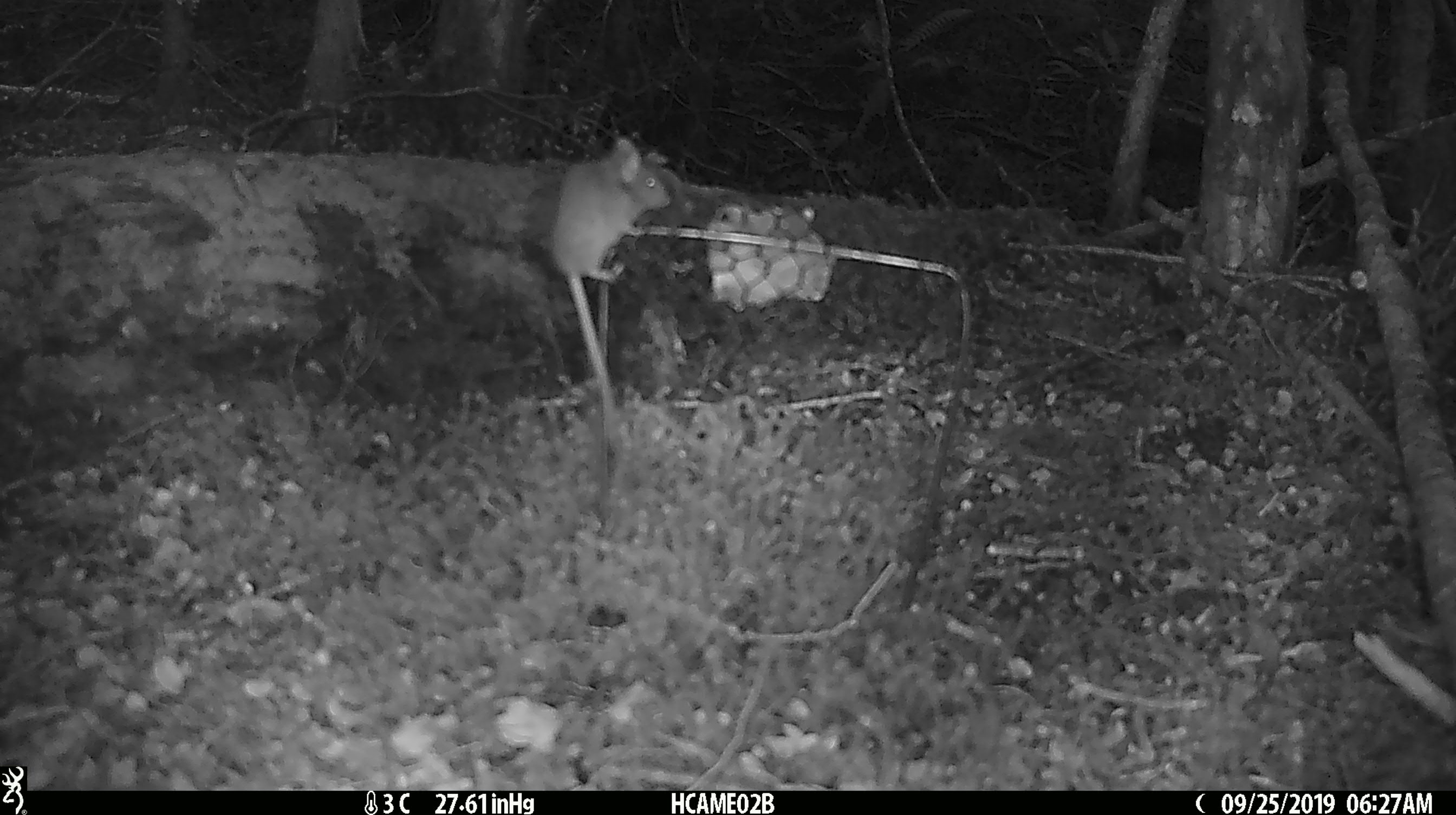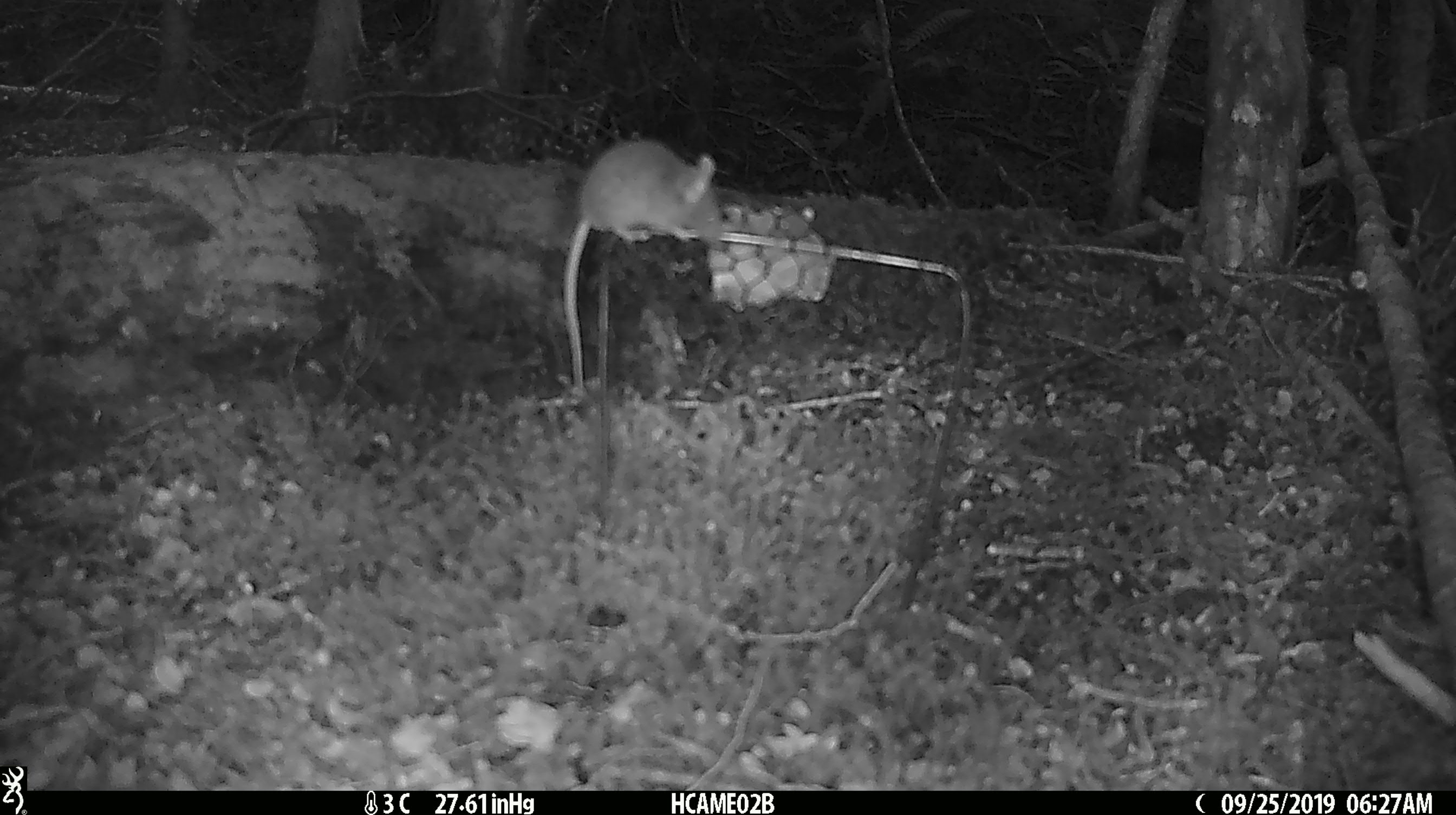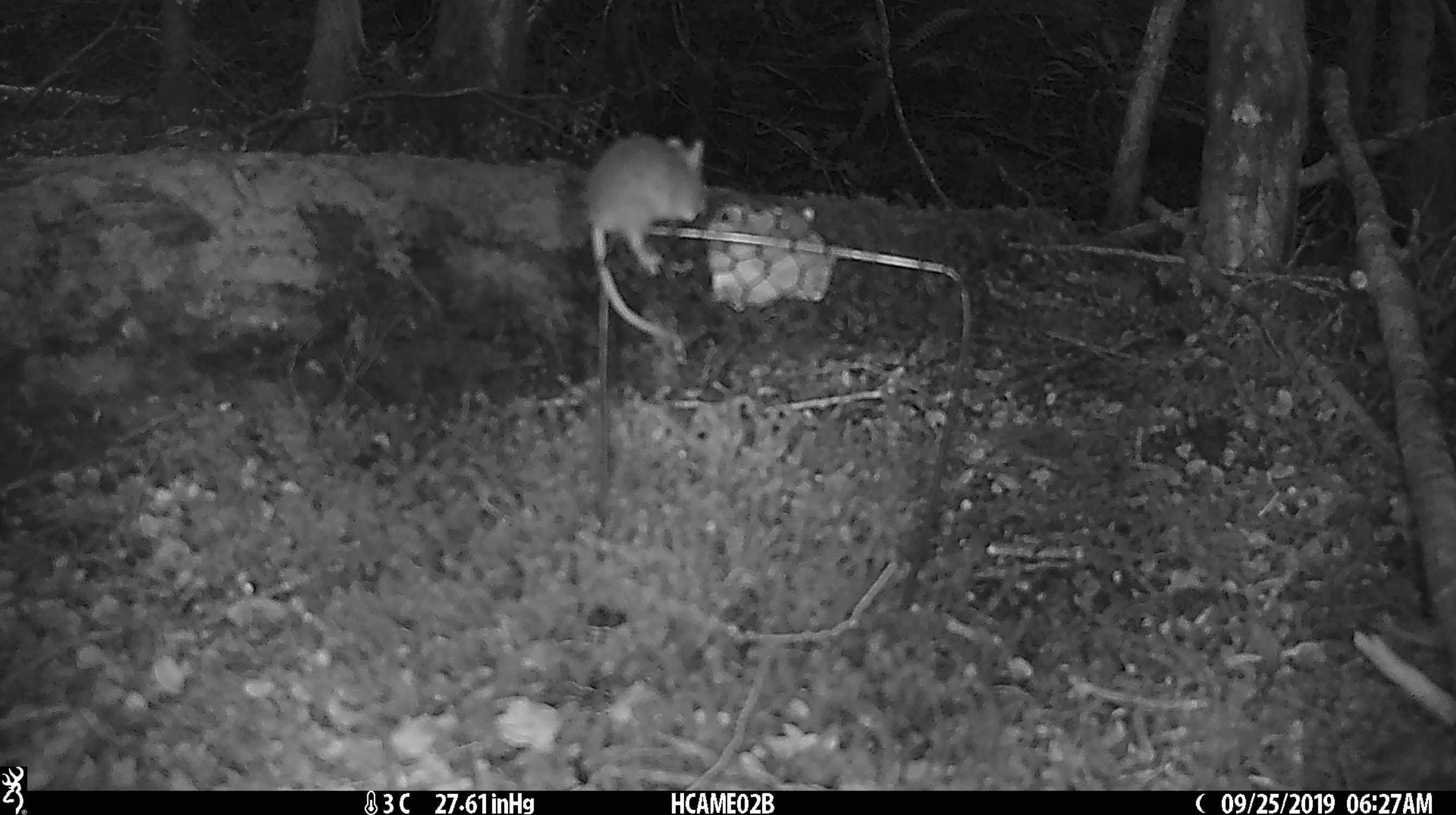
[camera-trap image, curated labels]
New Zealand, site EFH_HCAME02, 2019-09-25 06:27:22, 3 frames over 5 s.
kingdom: Animalia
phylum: Chordata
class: Mammalia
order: Rodentia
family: Muridae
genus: Mus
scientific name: Mus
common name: mouse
Mouse (Mus).